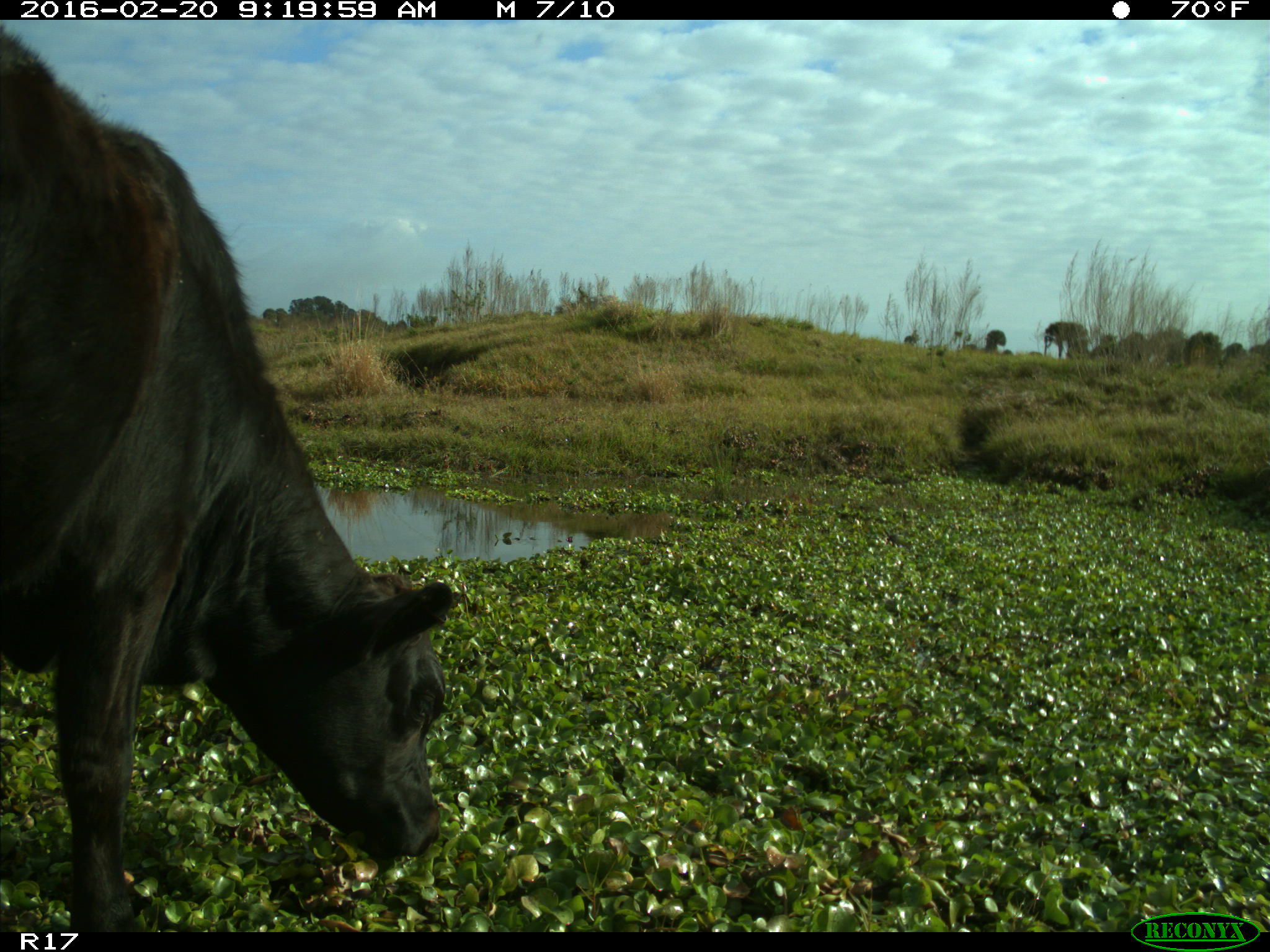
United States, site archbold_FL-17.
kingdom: Animalia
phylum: Chordata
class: Mammalia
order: Artiodactyla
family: Bovidae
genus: Bos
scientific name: Bos taurus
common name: domestic cow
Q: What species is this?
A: Bos taurus (domestic cow).